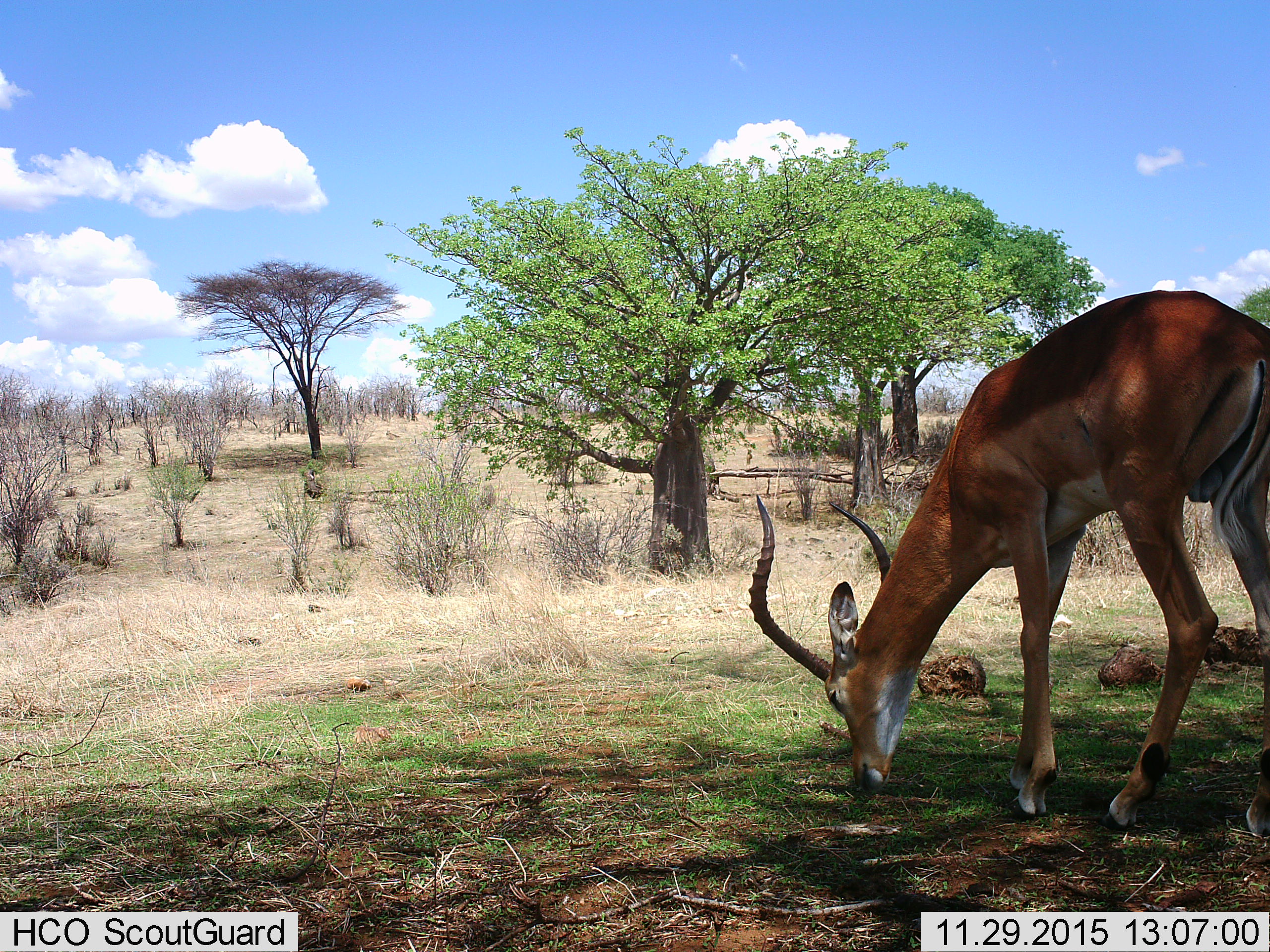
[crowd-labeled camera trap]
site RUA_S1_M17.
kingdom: Animalia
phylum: Chordata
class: Mammalia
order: Artiodactyla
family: Bovidae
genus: Aepyceros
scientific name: Aepyceros melampus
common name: impala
Impala (Aepyceros melampus), count 1. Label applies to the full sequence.